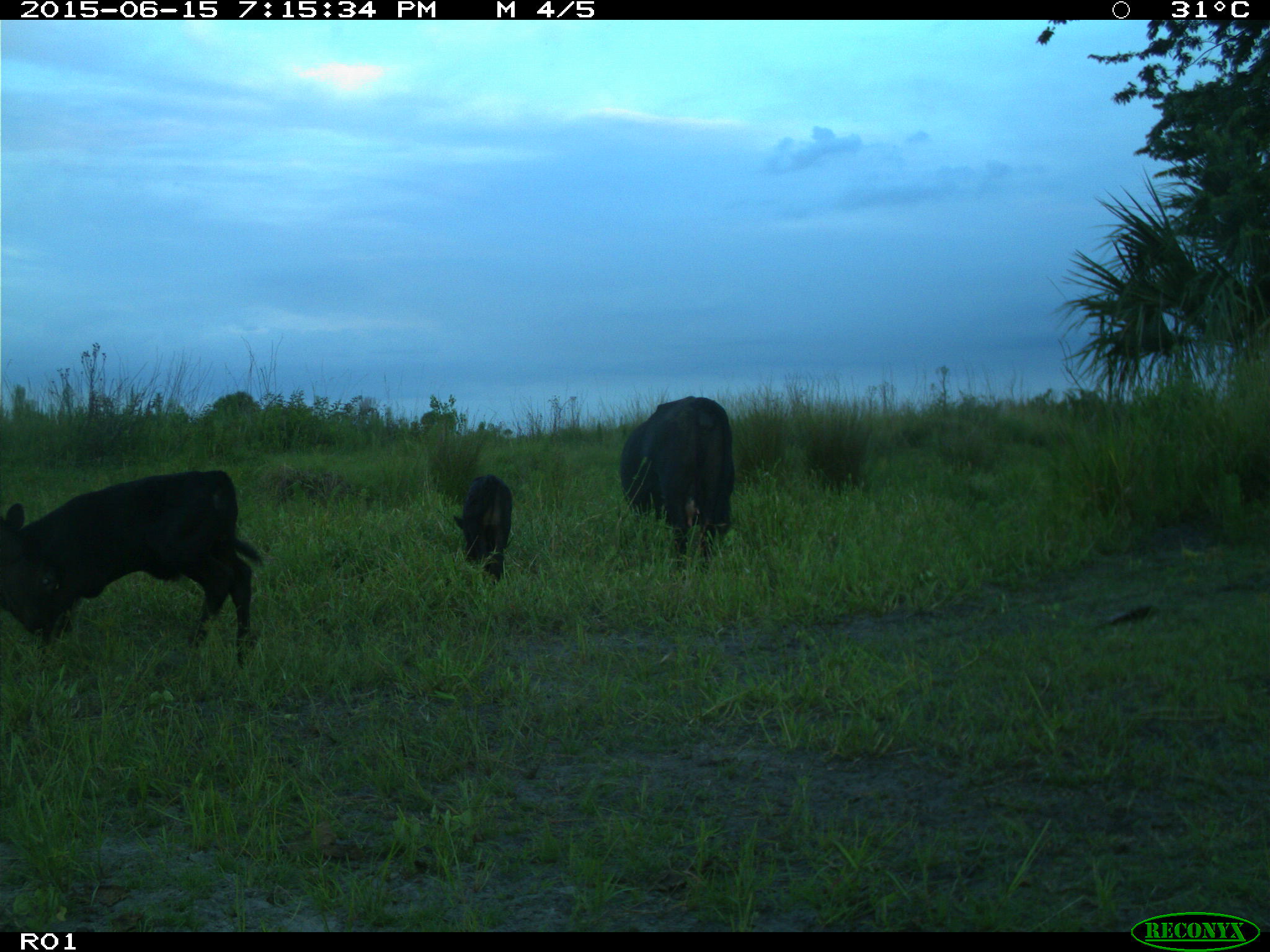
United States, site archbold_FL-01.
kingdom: Animalia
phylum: Chordata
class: Mammalia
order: Artiodactyla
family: Bovidae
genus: Bos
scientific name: Bos taurus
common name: domestic cow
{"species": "Bos taurus (domestic cow)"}